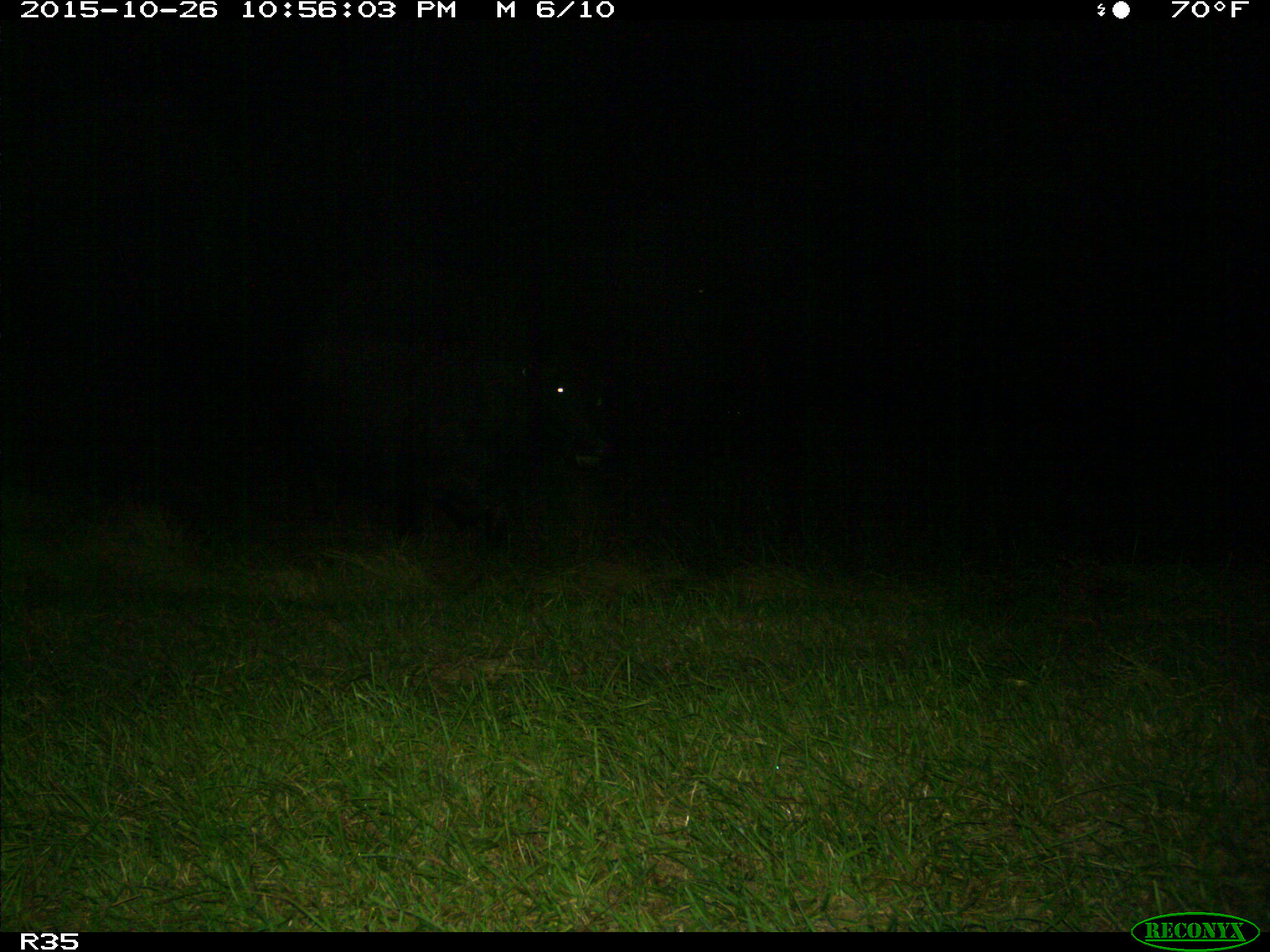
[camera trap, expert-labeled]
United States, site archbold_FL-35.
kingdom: Animalia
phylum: Chordata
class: Mammalia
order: Artiodactyla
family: Bovidae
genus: Bos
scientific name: Bos taurus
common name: domestic cow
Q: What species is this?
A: Bos taurus (domestic cow).